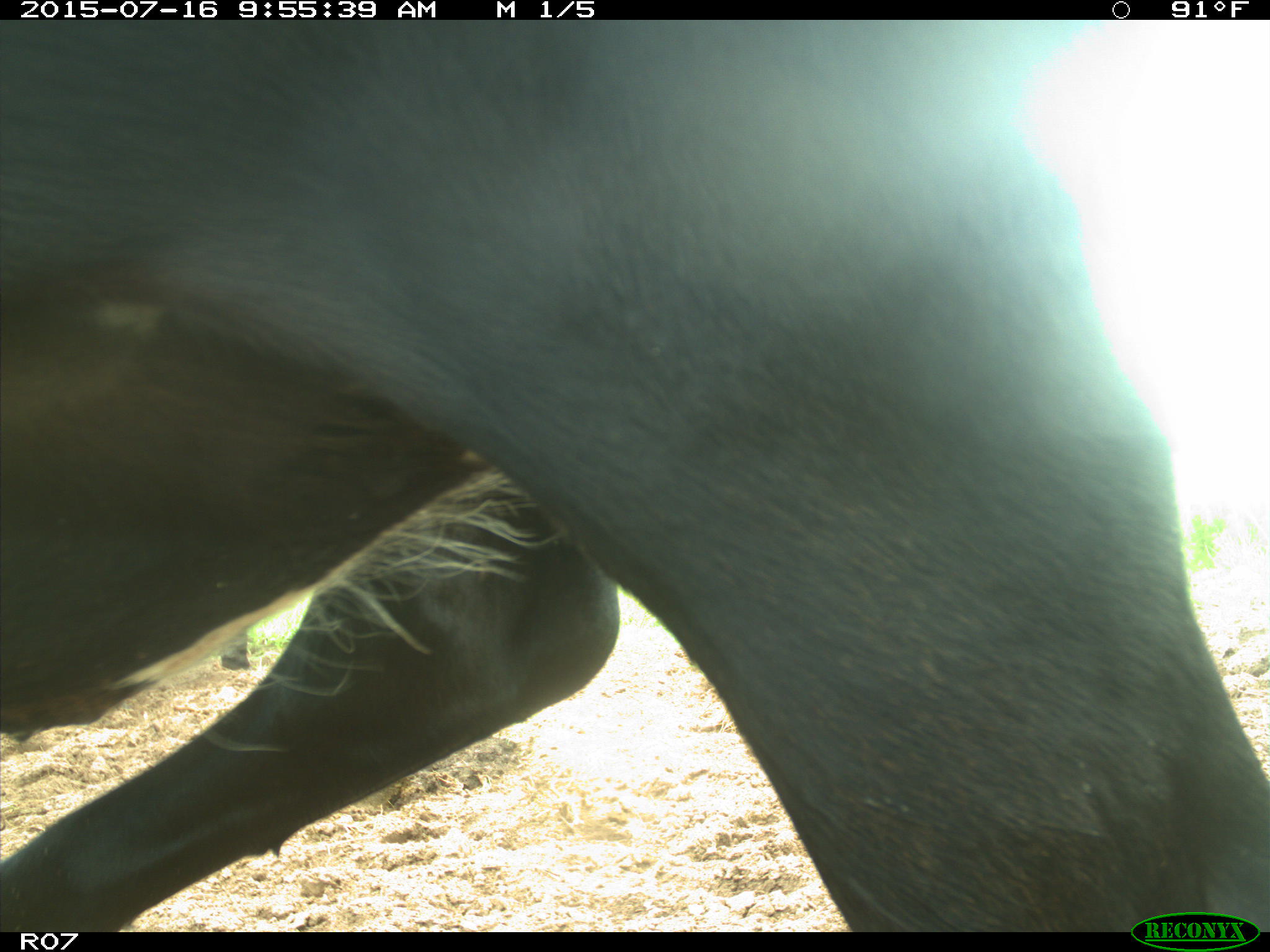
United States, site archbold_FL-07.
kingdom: Animalia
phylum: Chordata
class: Mammalia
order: Artiodactyla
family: Bovidae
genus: Bos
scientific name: Bos taurus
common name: domestic cow